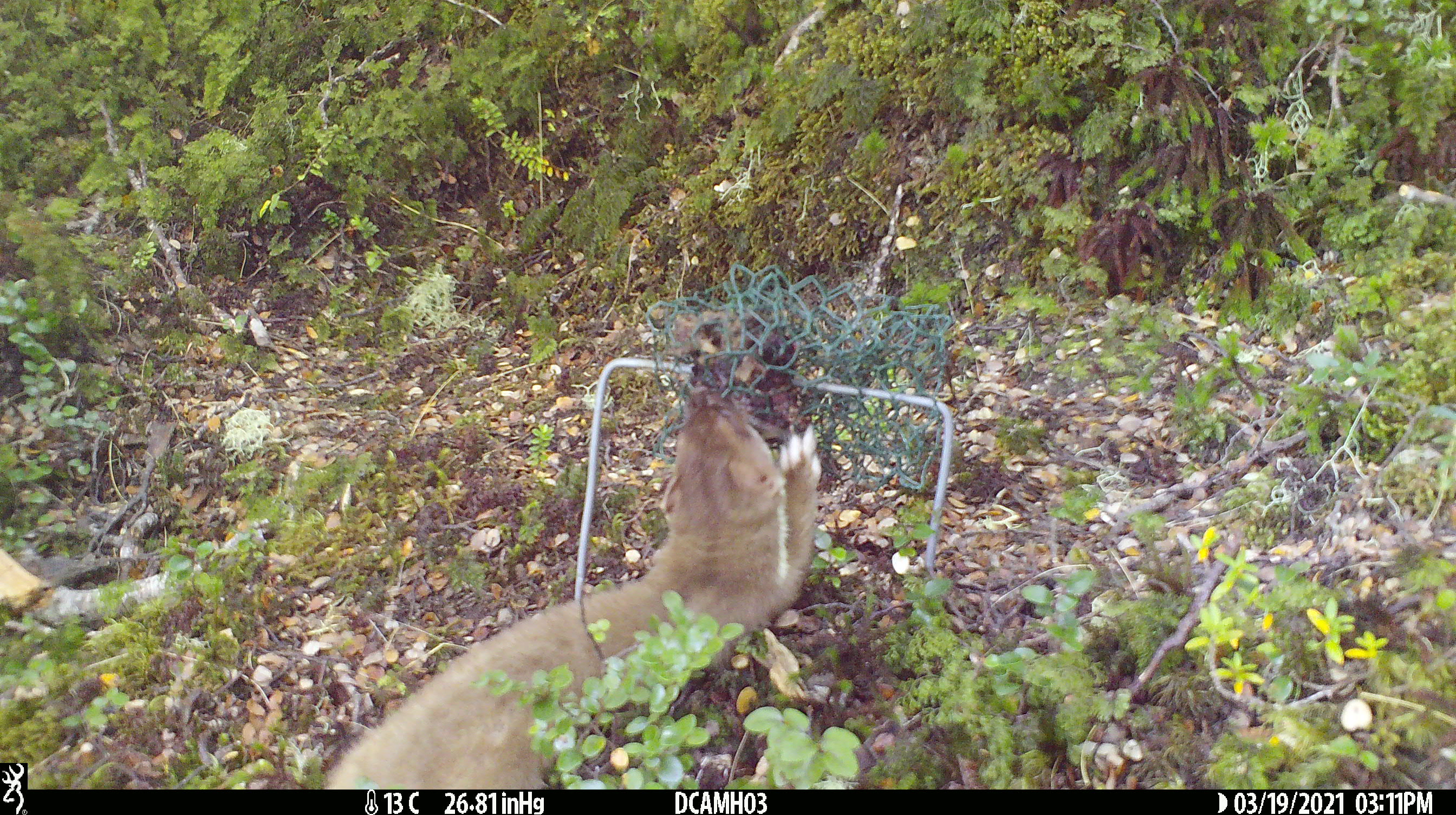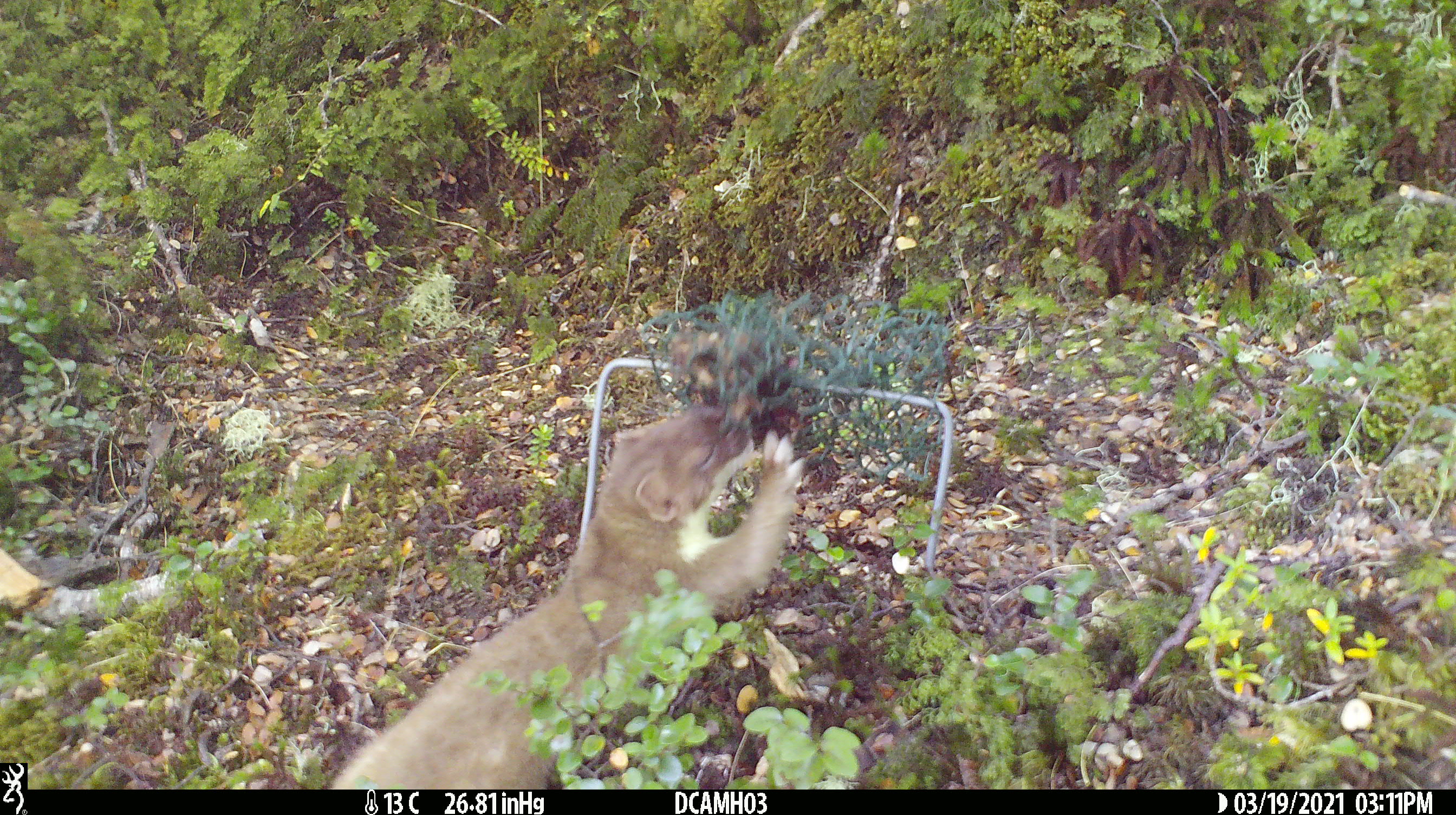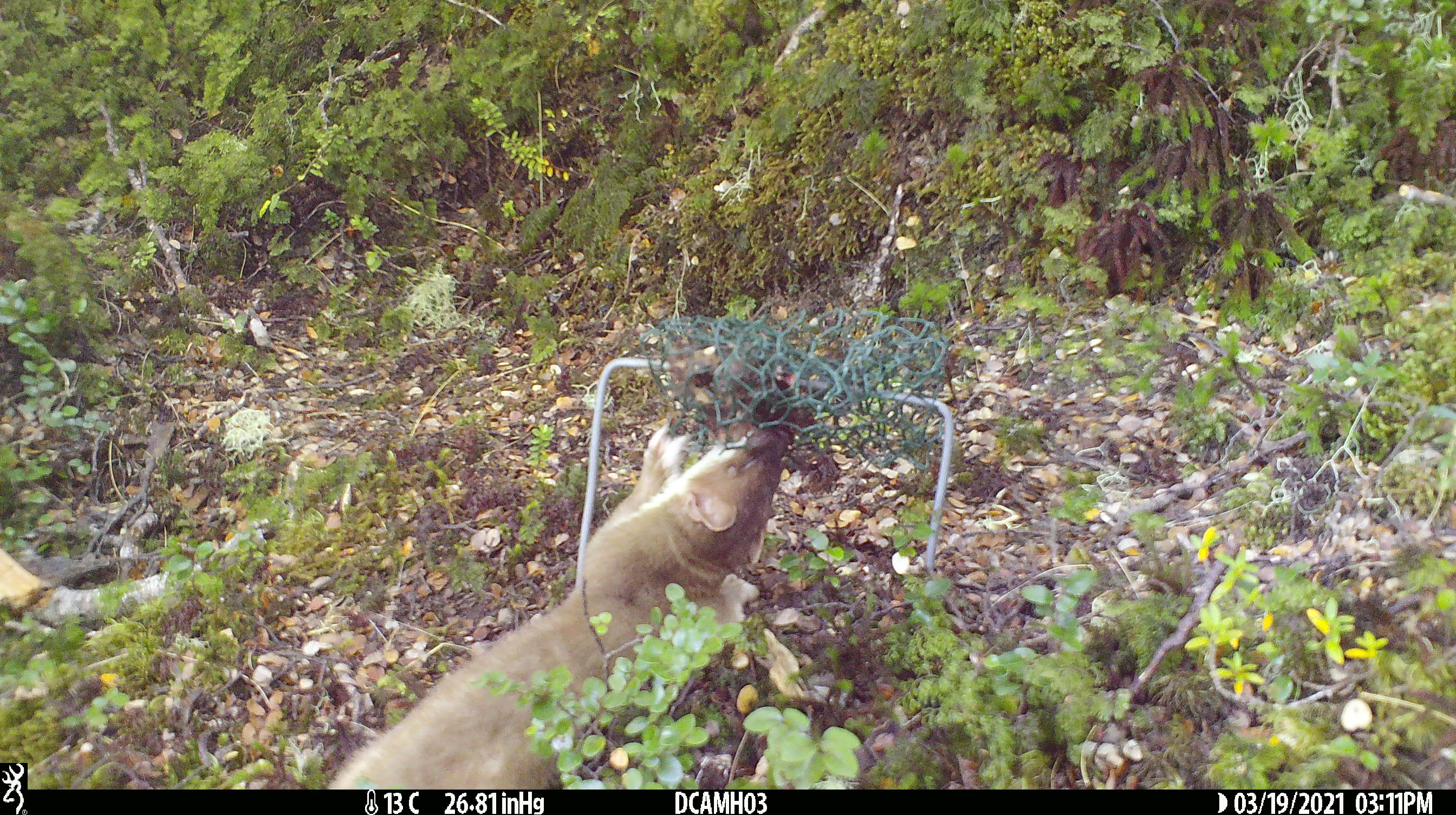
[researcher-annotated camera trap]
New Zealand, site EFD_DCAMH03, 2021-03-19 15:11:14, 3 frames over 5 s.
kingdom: Animalia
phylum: Chordata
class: Mammalia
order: Carnivora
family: Mustelidae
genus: Mustela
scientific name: Mustela erminea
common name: stoat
Stoat (Mustela erminea).